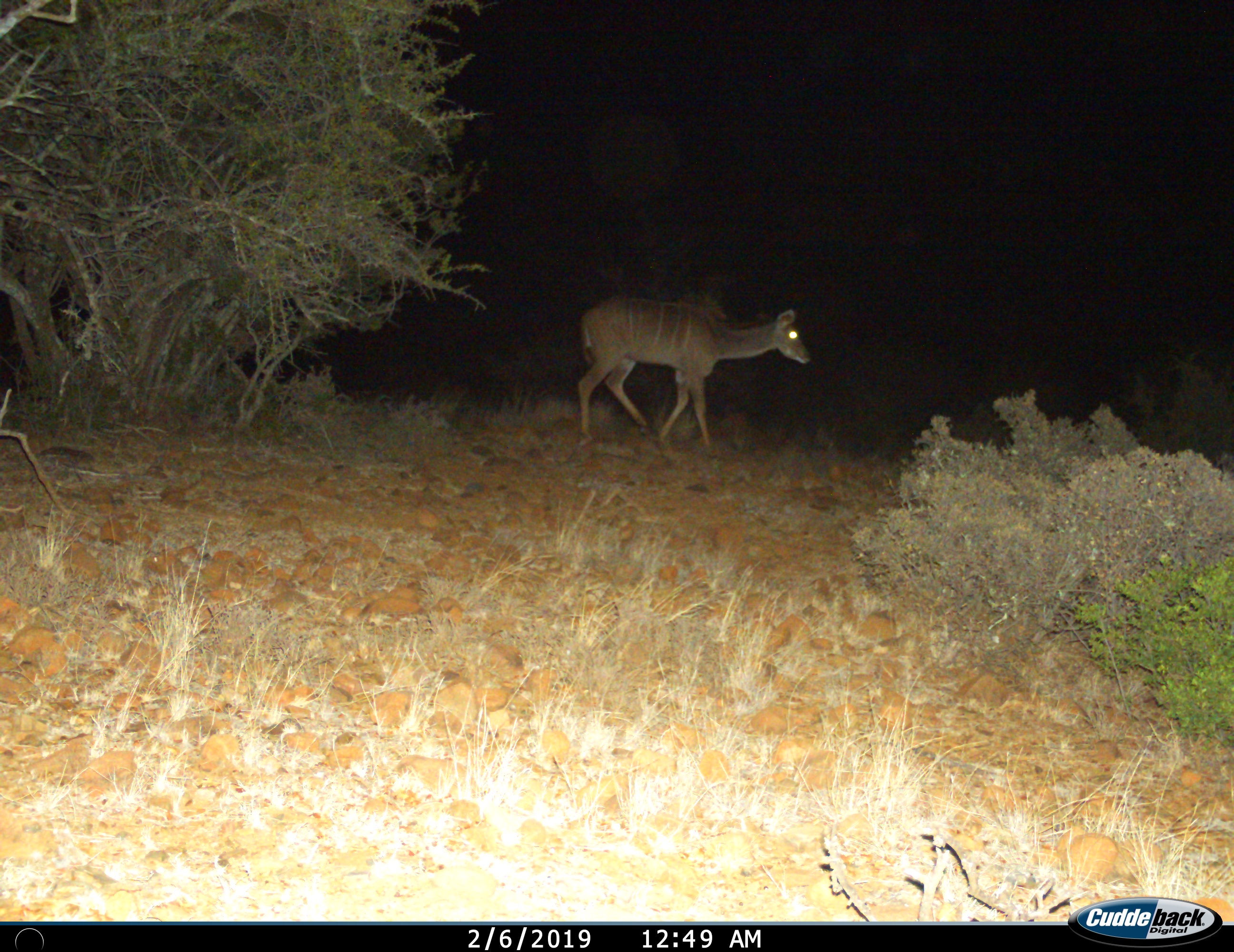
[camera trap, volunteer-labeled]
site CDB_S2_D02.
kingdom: Animalia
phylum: Chordata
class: Mammalia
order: Artiodactyla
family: Bovidae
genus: Tragelaphus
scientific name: Tragelaphus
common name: kudu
Kudu (Tragelaphus), count 1. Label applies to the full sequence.